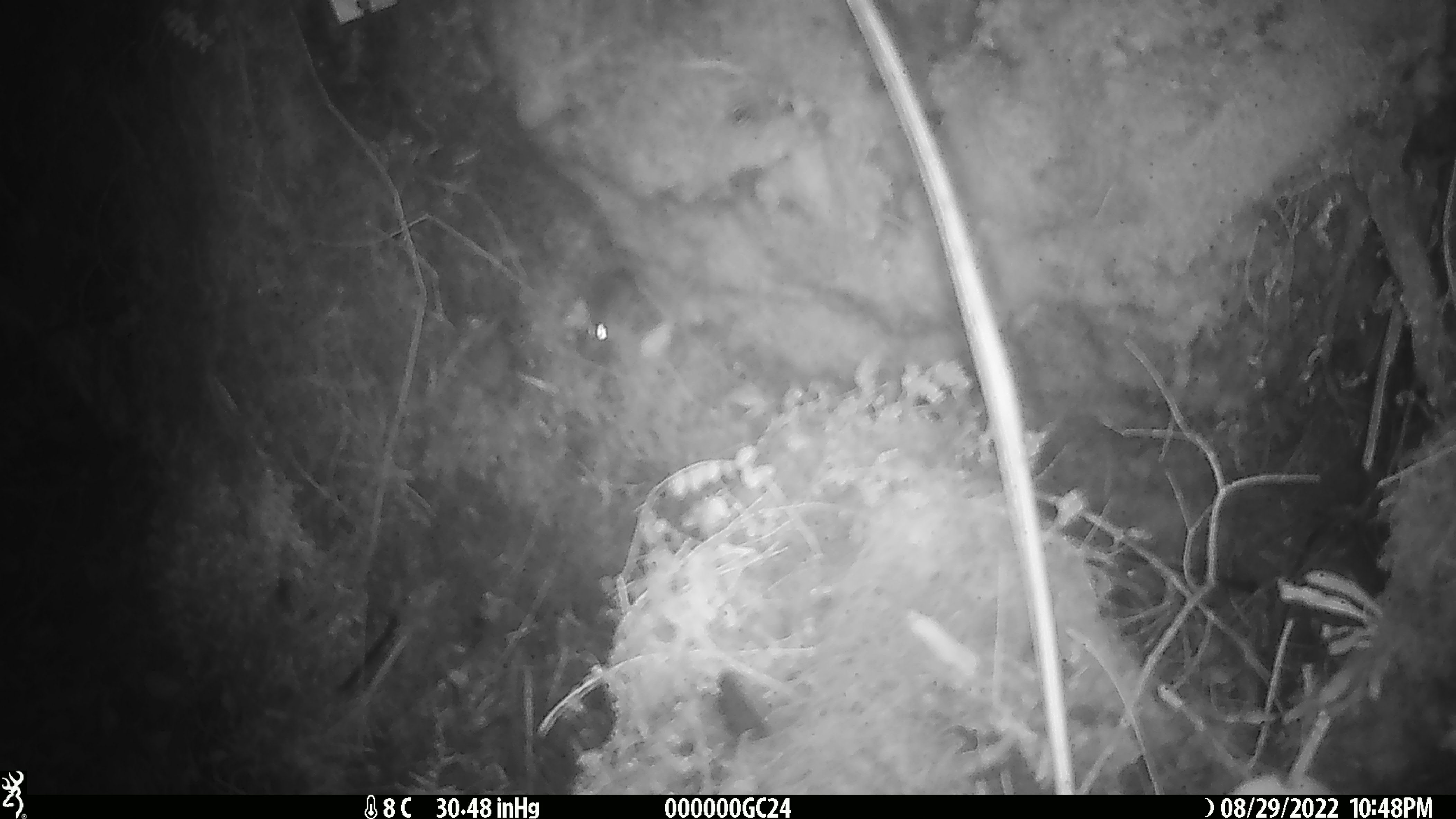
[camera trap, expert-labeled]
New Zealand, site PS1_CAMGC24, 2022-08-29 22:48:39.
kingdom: Animalia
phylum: Chordata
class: Mammalia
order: Rodentia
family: Muridae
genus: Mus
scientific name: Mus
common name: mouse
Mouse (Mus).